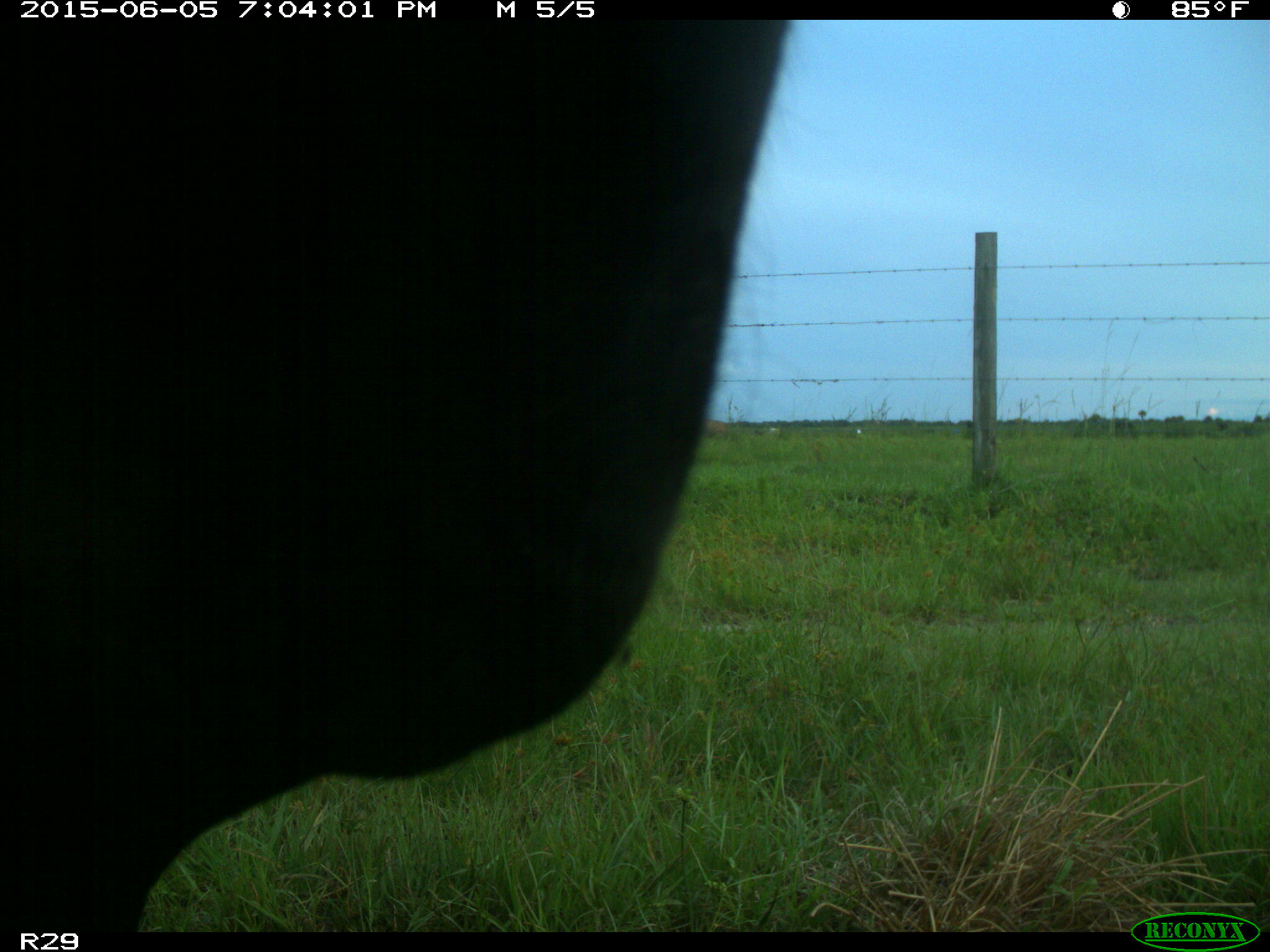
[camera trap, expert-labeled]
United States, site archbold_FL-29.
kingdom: Animalia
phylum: Chordata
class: Mammalia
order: Artiodactyla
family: Bovidae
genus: Bos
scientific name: Bos taurus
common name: domestic cow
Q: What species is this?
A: Bos taurus (domestic cow).